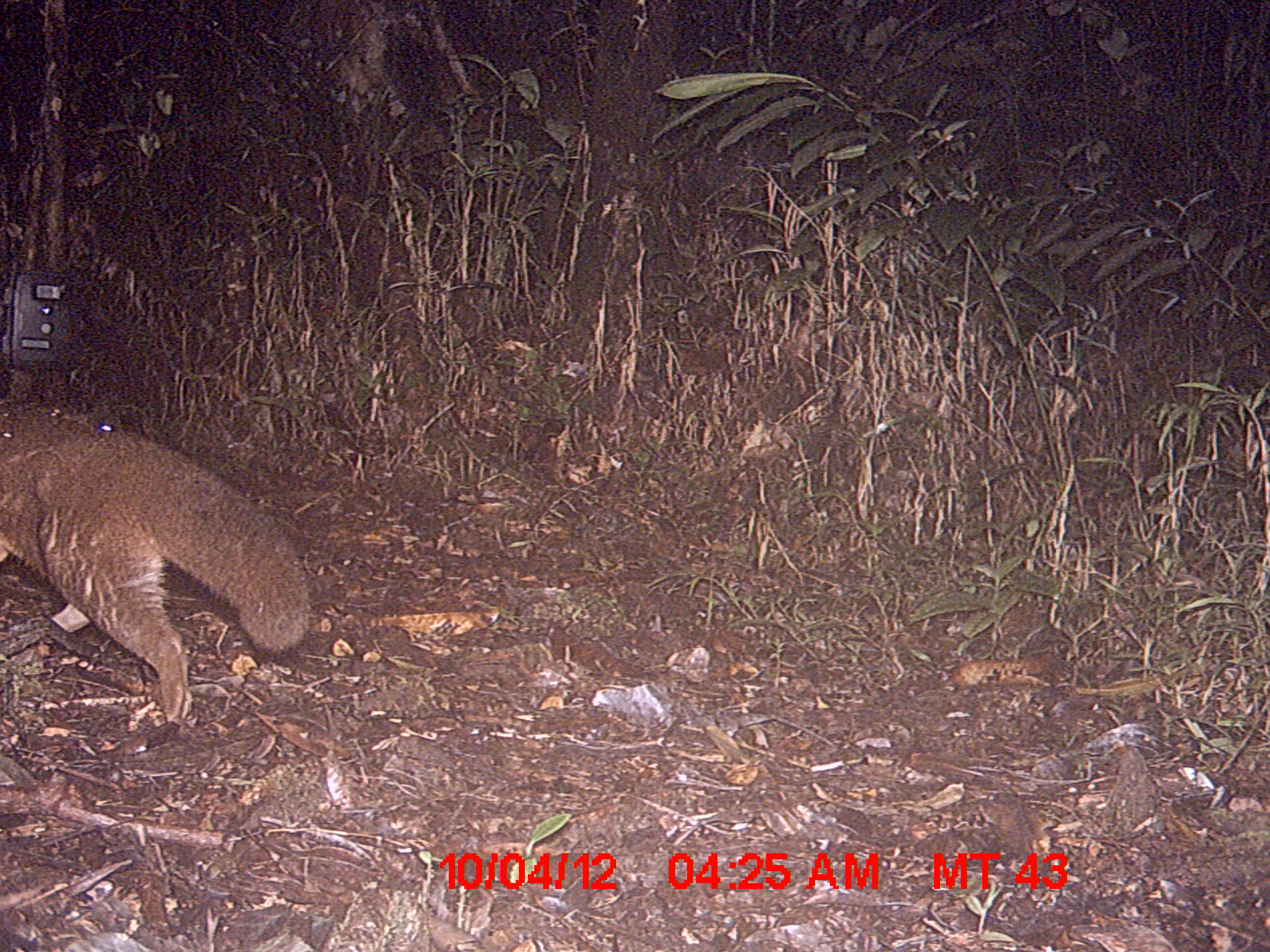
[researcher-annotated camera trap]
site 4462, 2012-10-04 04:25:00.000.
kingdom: Animalia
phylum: Chordata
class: Mammalia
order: Carnivora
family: Eupleridae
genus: Eupleres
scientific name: Eupleres goudotii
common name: falanouc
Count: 1.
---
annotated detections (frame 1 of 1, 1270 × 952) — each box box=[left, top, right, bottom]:
eupleres goudotii: box=[0, 406, 312, 725]